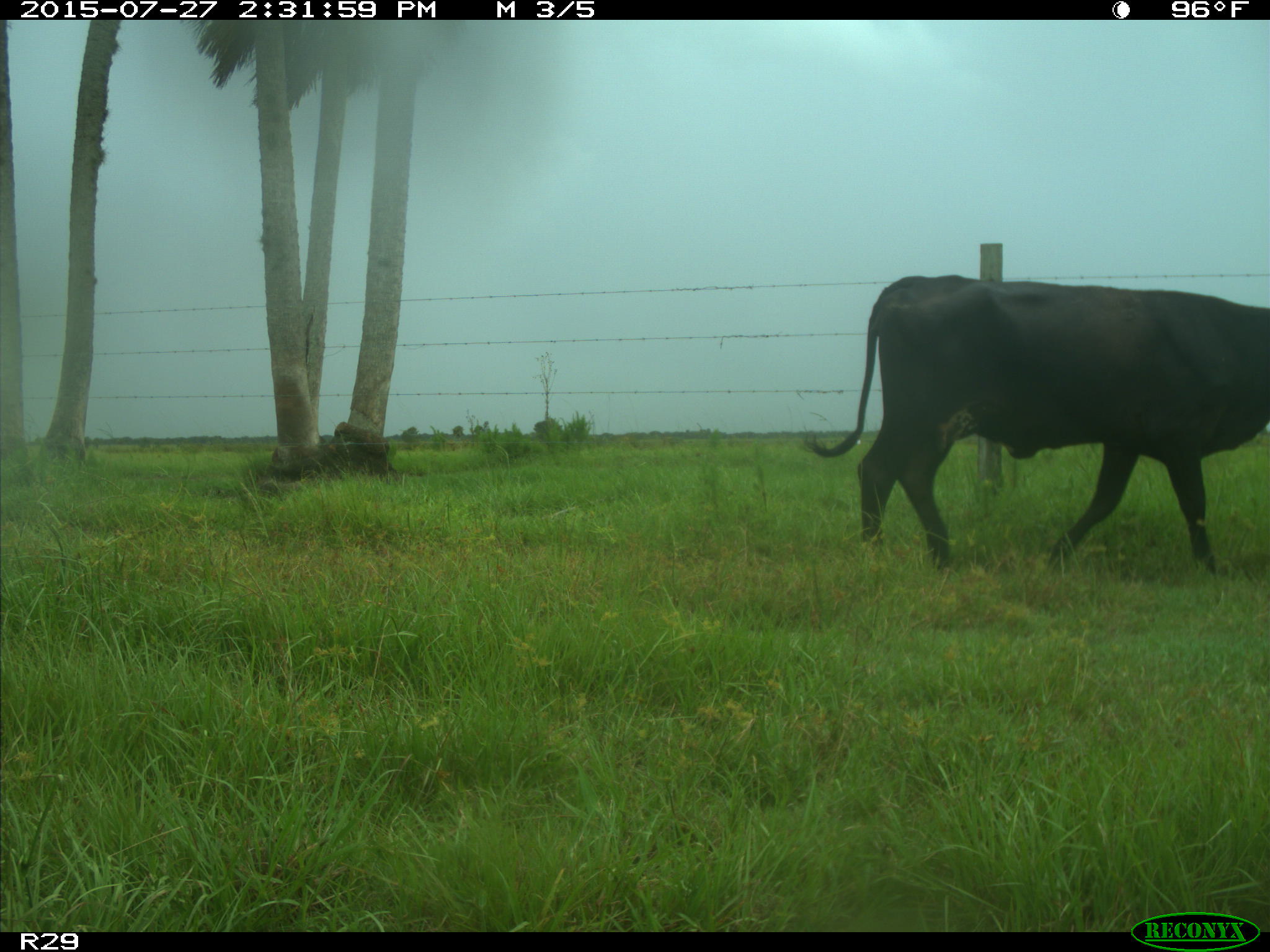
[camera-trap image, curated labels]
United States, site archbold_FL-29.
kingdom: Animalia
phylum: Chordata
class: Mammalia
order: Artiodactyla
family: Bovidae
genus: Bos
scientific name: Bos taurus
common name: domestic cow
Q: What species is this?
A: Bos taurus (domestic cow).